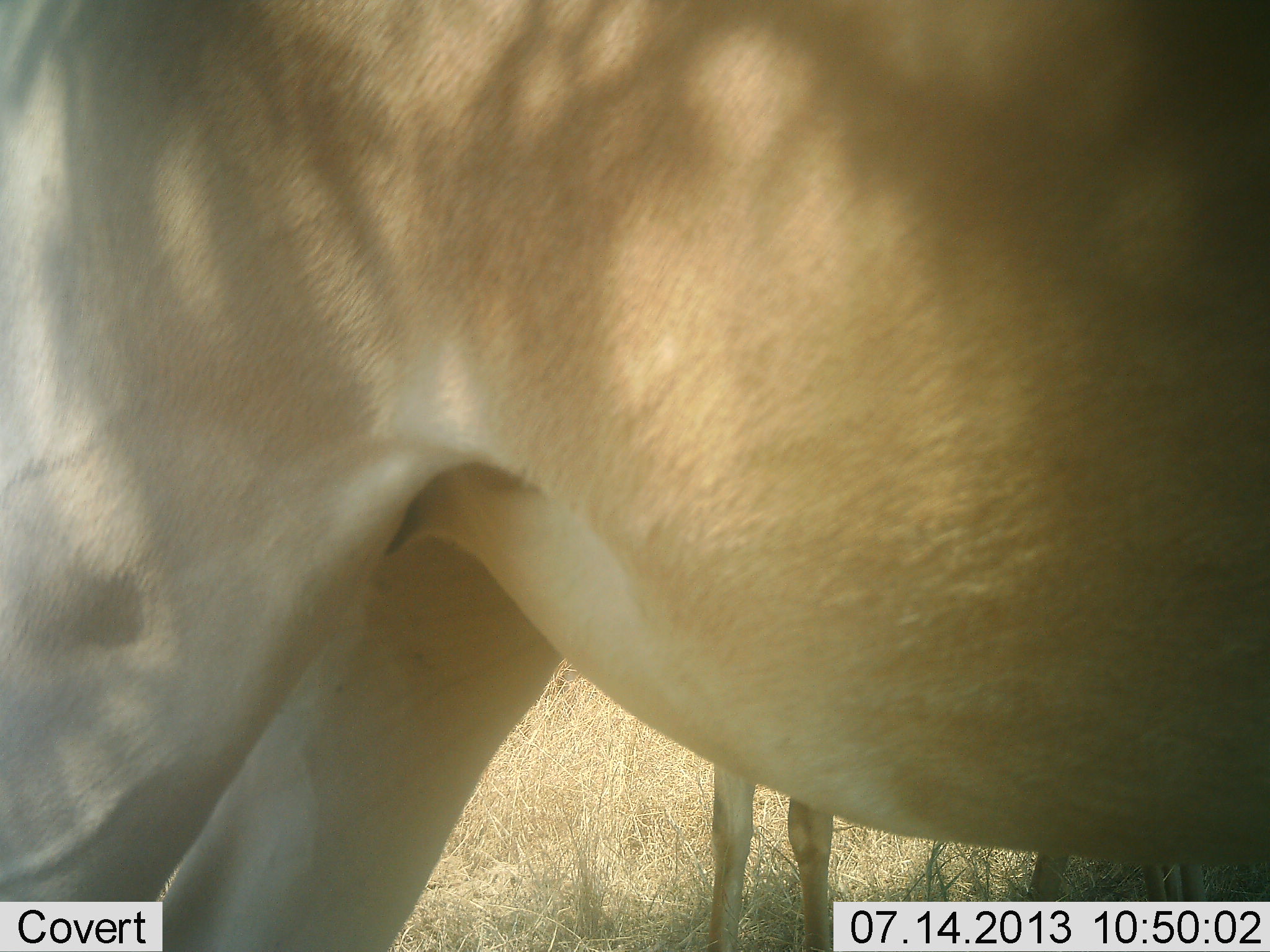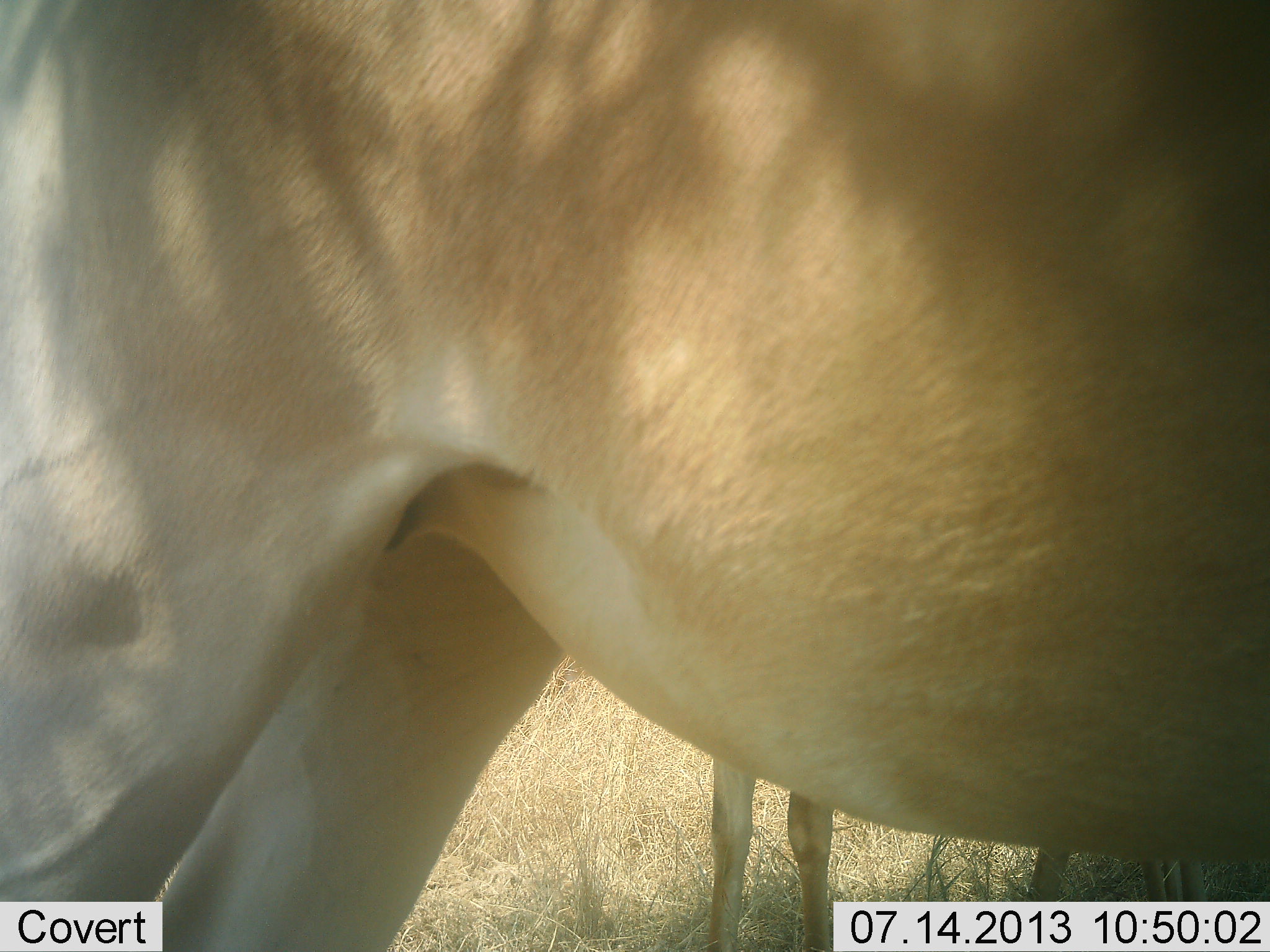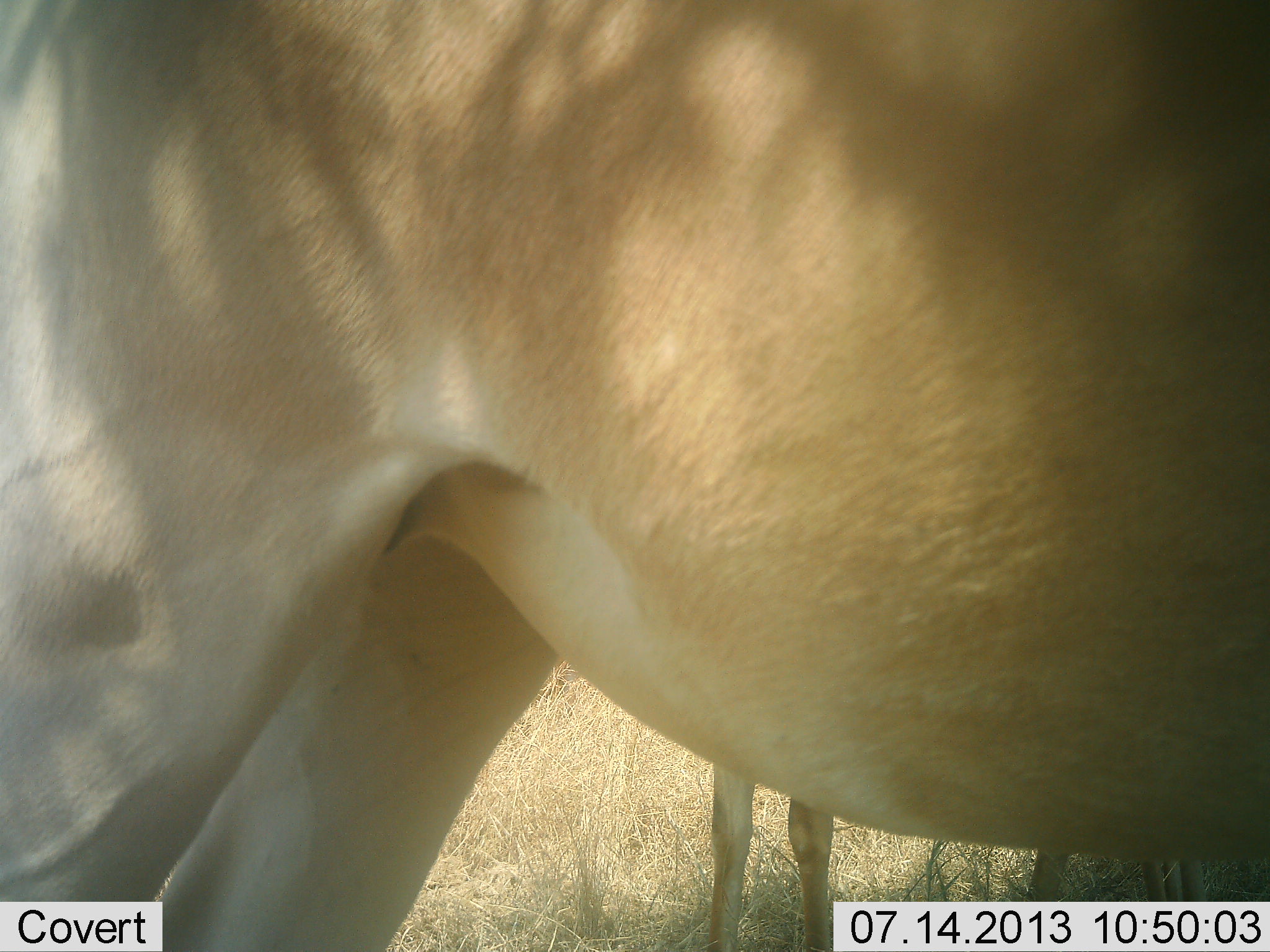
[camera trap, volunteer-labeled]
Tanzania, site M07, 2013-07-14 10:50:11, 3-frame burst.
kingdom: Animalia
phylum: Chordata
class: Mammalia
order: Artiodactyla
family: Bovidae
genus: Alcelaphus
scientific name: Alcelaphus buselaphus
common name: hartebeest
Hartebeest (Alcelaphus buselaphus), count 2. Behavior (volunteer vote fractions): standing 100%, resting 0%, moving 0%, interacting 0%. Young present (vote fraction): 44%. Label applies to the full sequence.